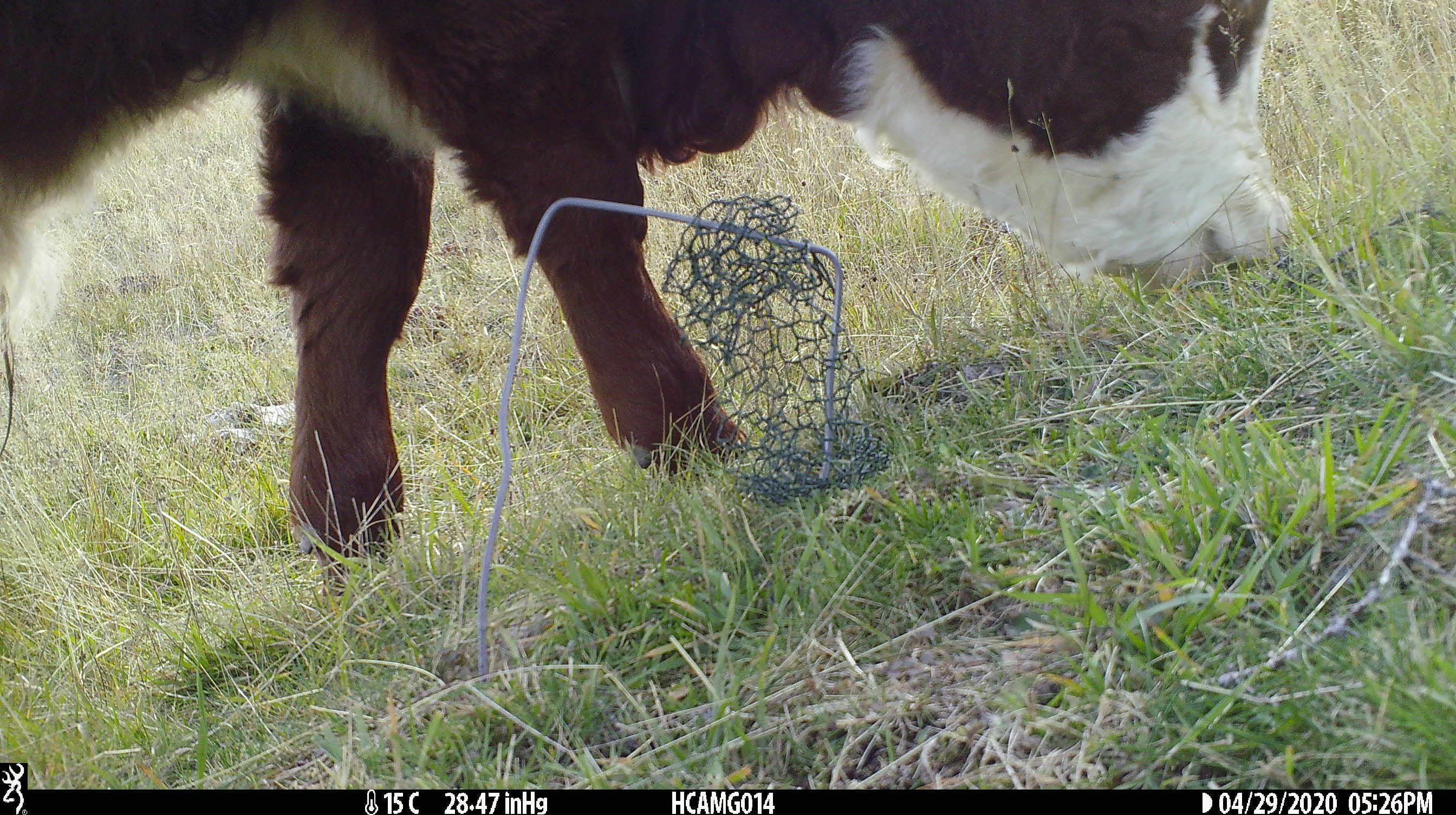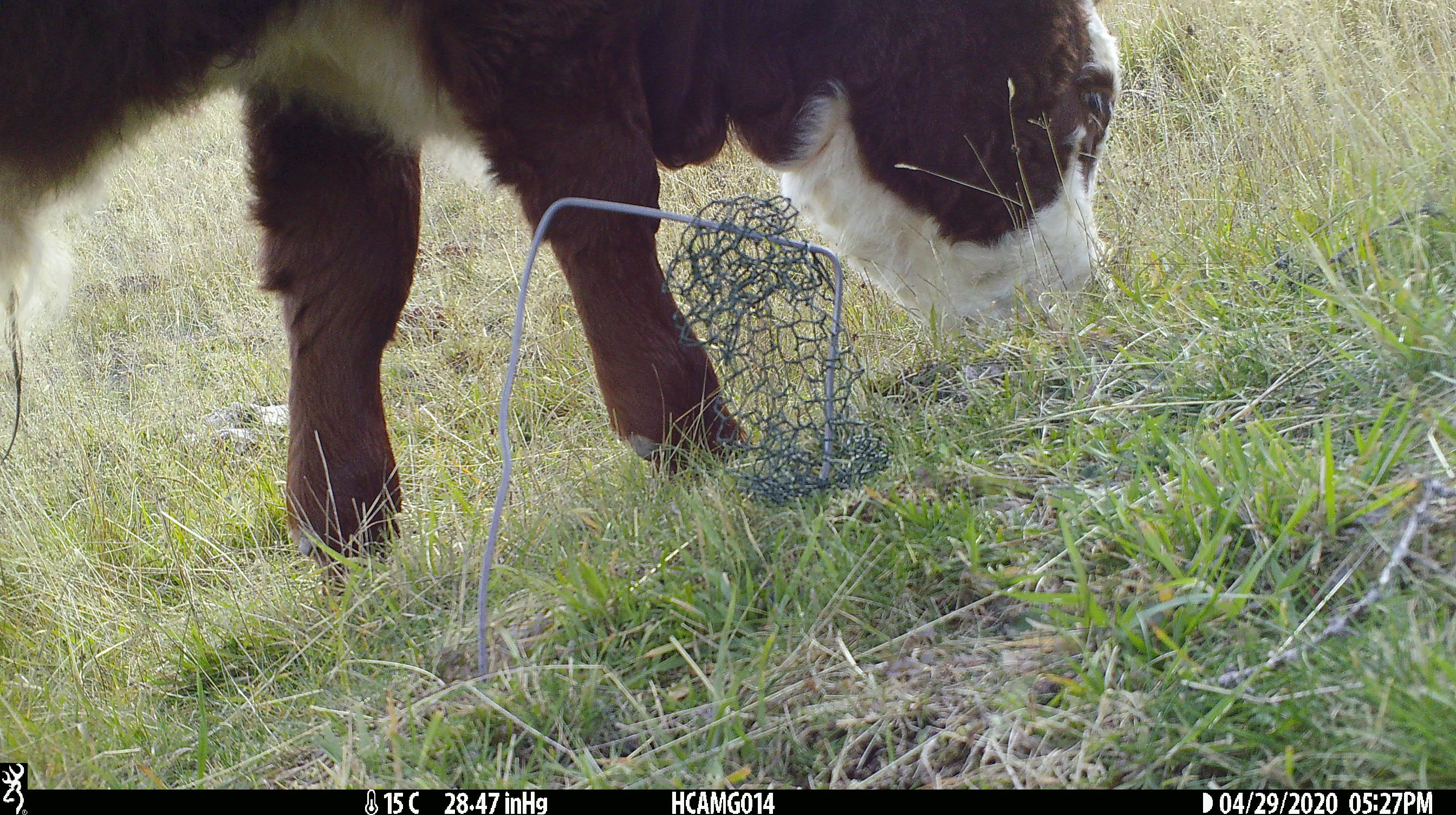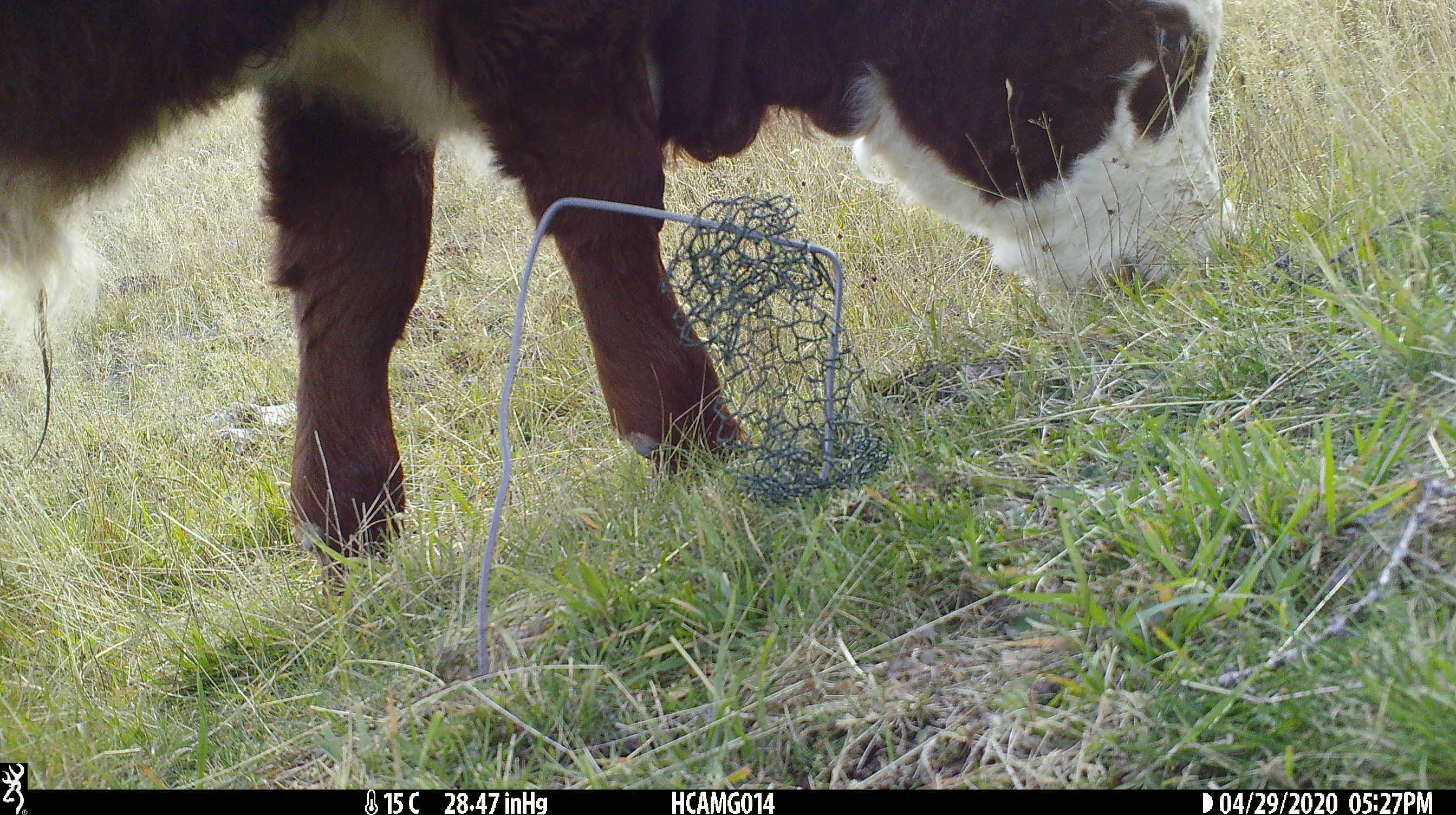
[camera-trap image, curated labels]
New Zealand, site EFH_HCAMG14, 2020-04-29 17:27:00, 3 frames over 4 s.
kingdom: Animalia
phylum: Chordata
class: Mammalia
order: Artiodactyla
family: Bovidae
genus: Bos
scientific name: Bos taurus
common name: domestic cow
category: cow